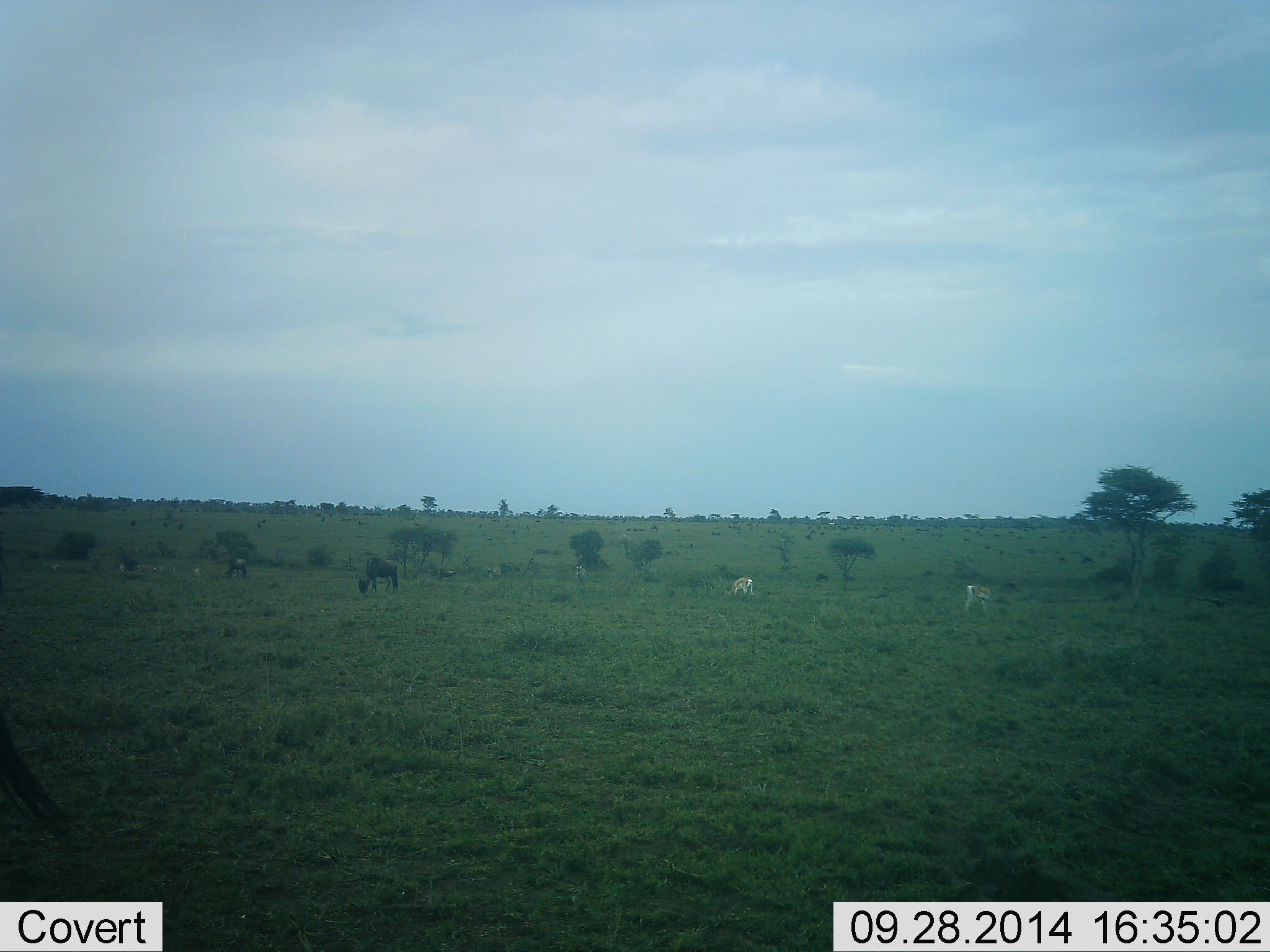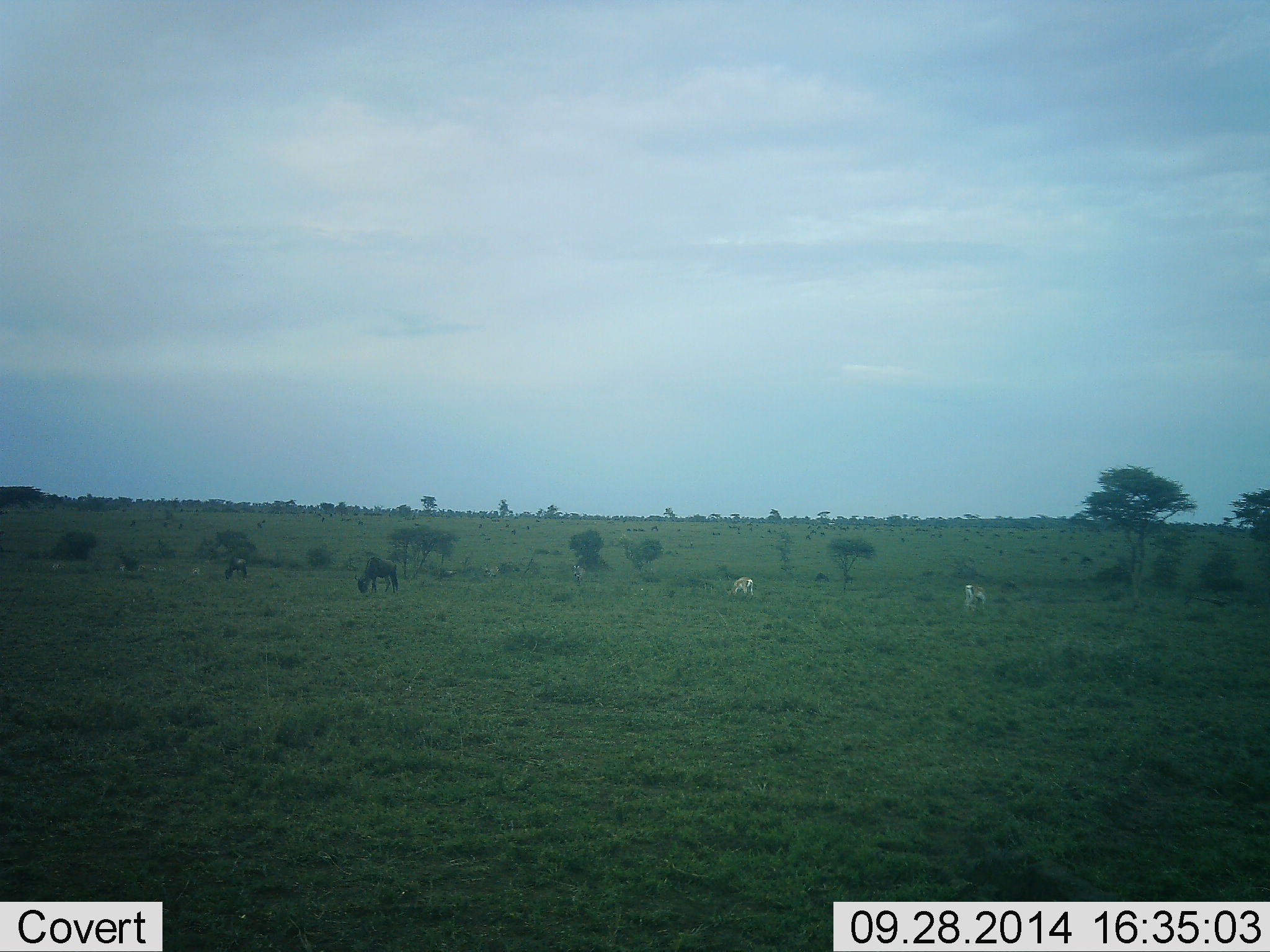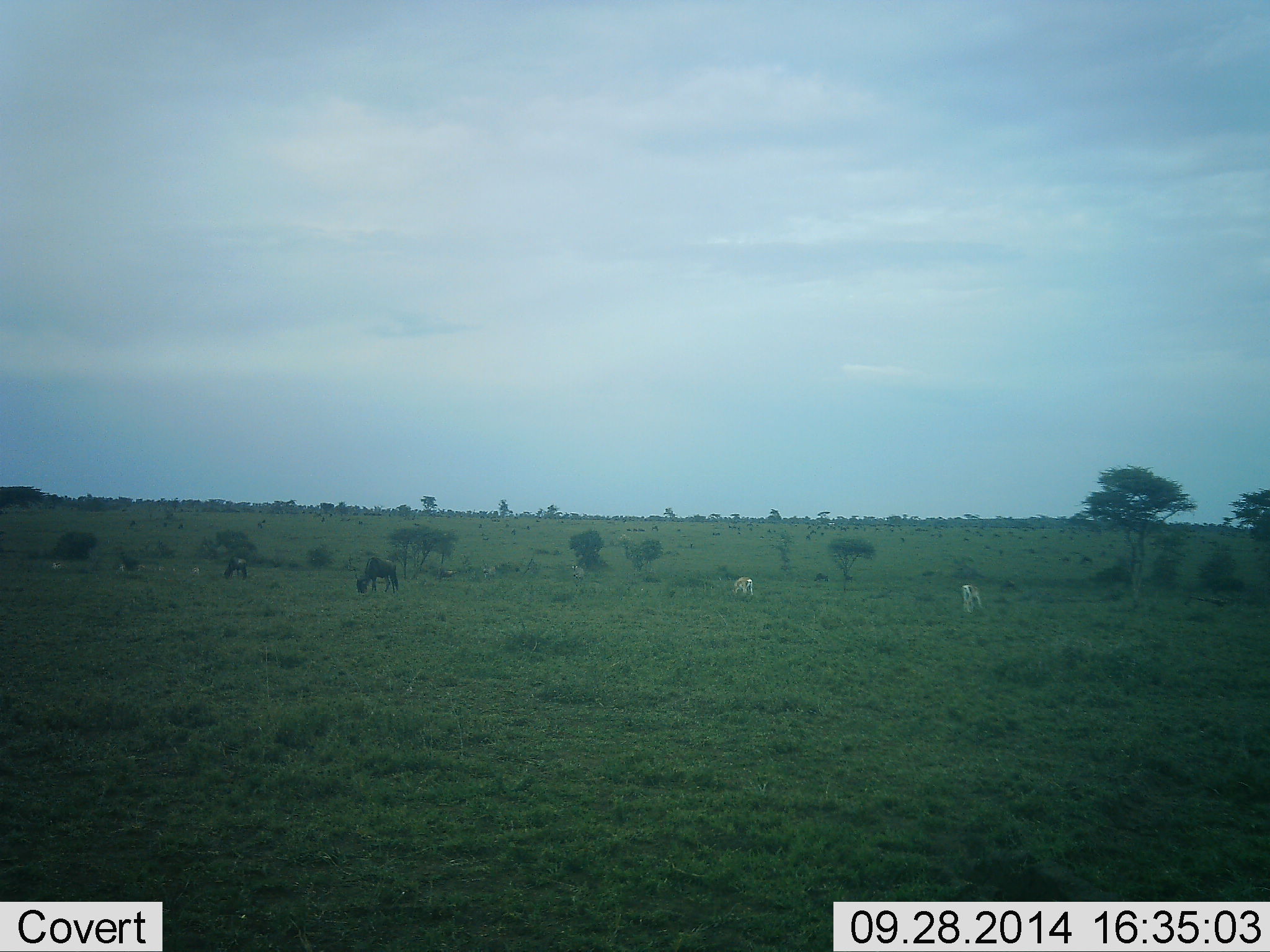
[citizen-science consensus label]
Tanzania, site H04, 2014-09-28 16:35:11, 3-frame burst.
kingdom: Animalia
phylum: Chordata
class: Mammalia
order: Artiodactyla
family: Bovidae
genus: Nanger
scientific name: Nanger granti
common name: grant's gazelle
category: gazellegrants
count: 2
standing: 14%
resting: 0%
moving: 0%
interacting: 0%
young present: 0%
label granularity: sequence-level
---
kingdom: Animalia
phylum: Chordata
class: Mammalia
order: Artiodactyla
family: Bovidae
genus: Connochaetes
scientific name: Connochaetes taurinus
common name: blue wildebeest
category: wildebeest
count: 3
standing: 24%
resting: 0%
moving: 6%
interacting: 0%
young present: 0%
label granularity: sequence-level